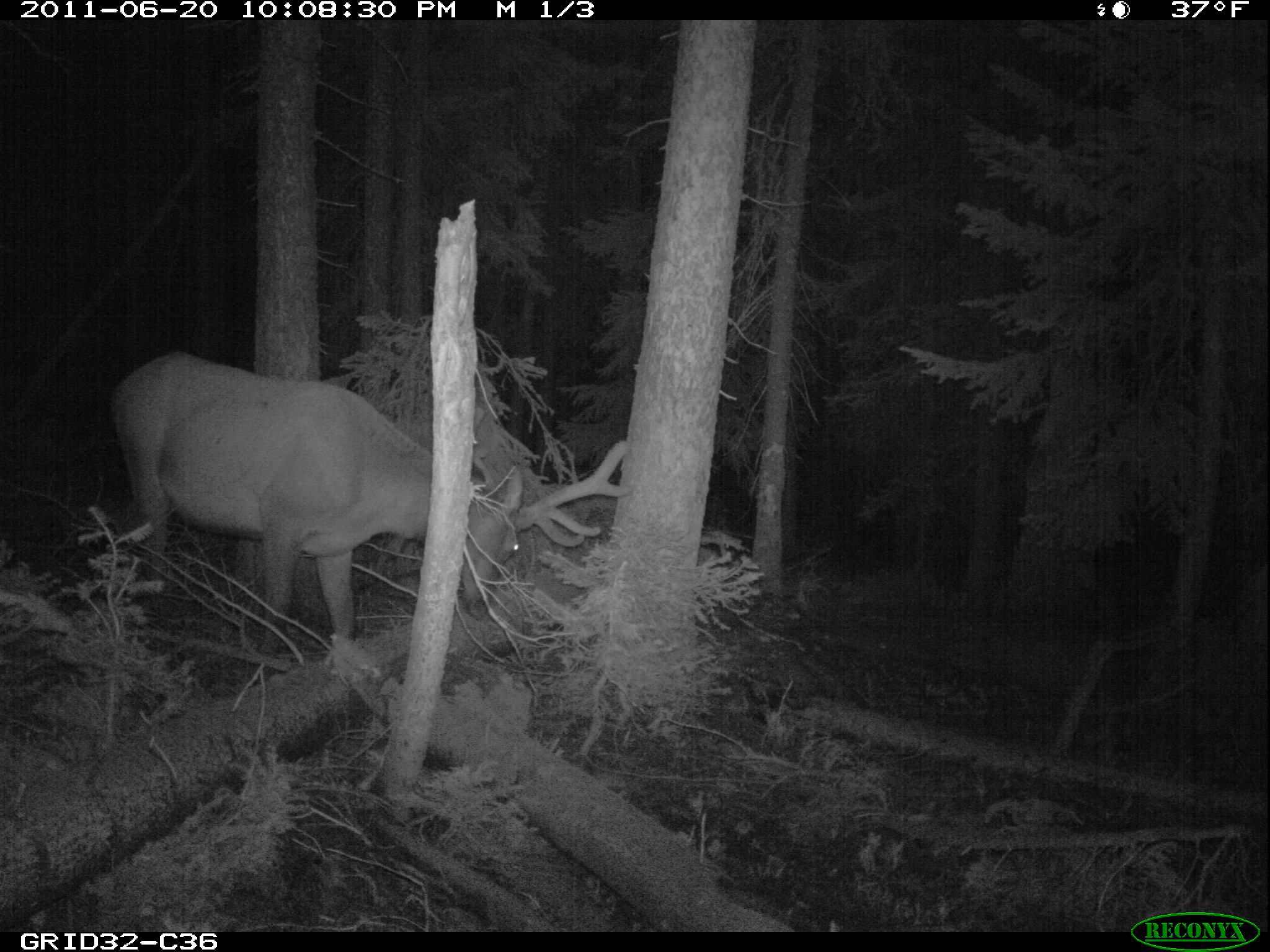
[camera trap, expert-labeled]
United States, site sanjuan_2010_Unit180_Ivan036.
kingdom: Animalia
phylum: Chordata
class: Mammalia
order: Artiodactyla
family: Cervidae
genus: Cervus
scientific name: Cervus elaphus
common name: red deer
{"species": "Cervus elaphus (red deer)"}